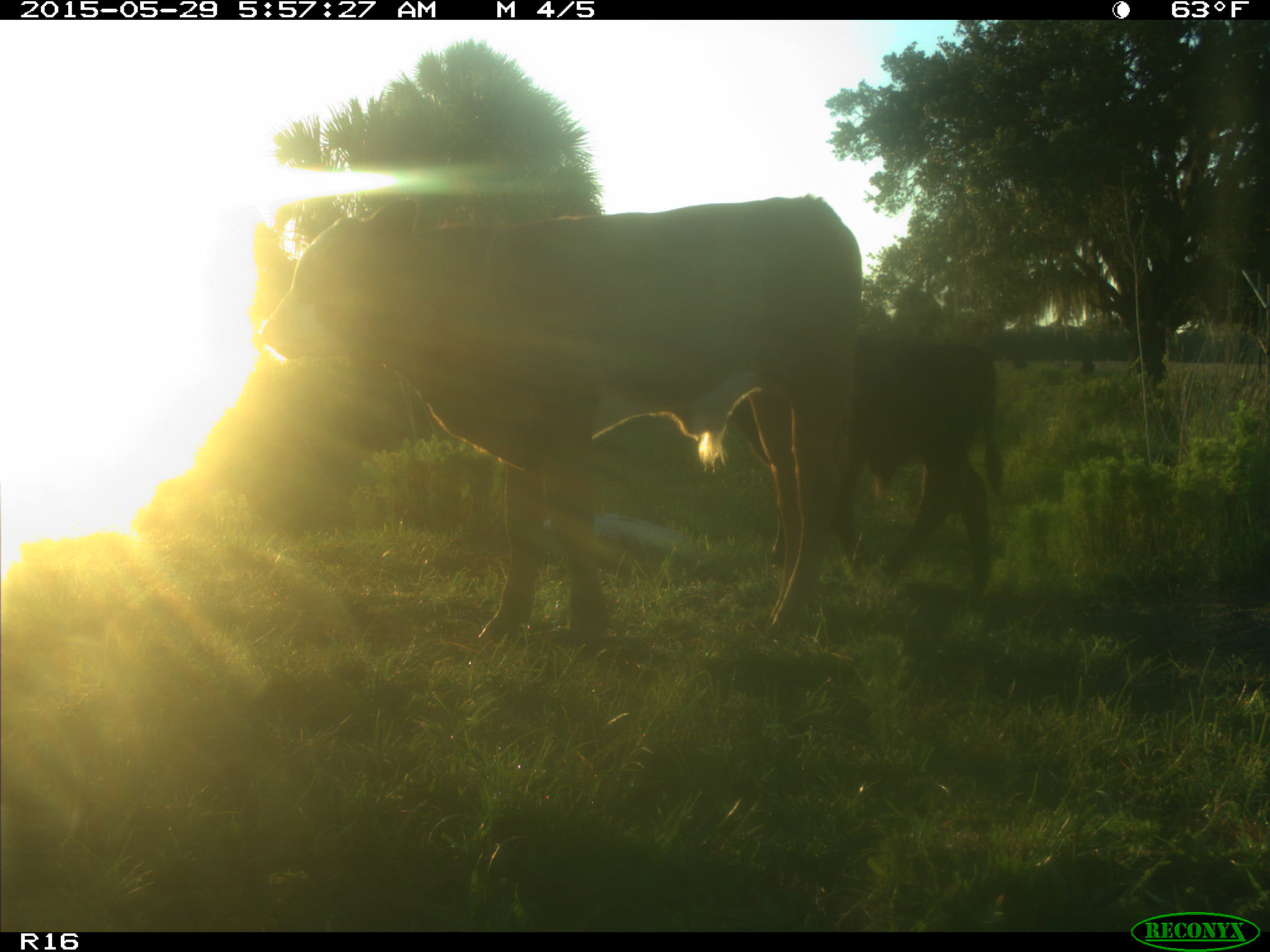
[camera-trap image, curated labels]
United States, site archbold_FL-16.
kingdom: Animalia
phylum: Chordata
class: Mammalia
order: Artiodactyla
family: Bovidae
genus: Bos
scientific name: Bos taurus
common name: domestic cow